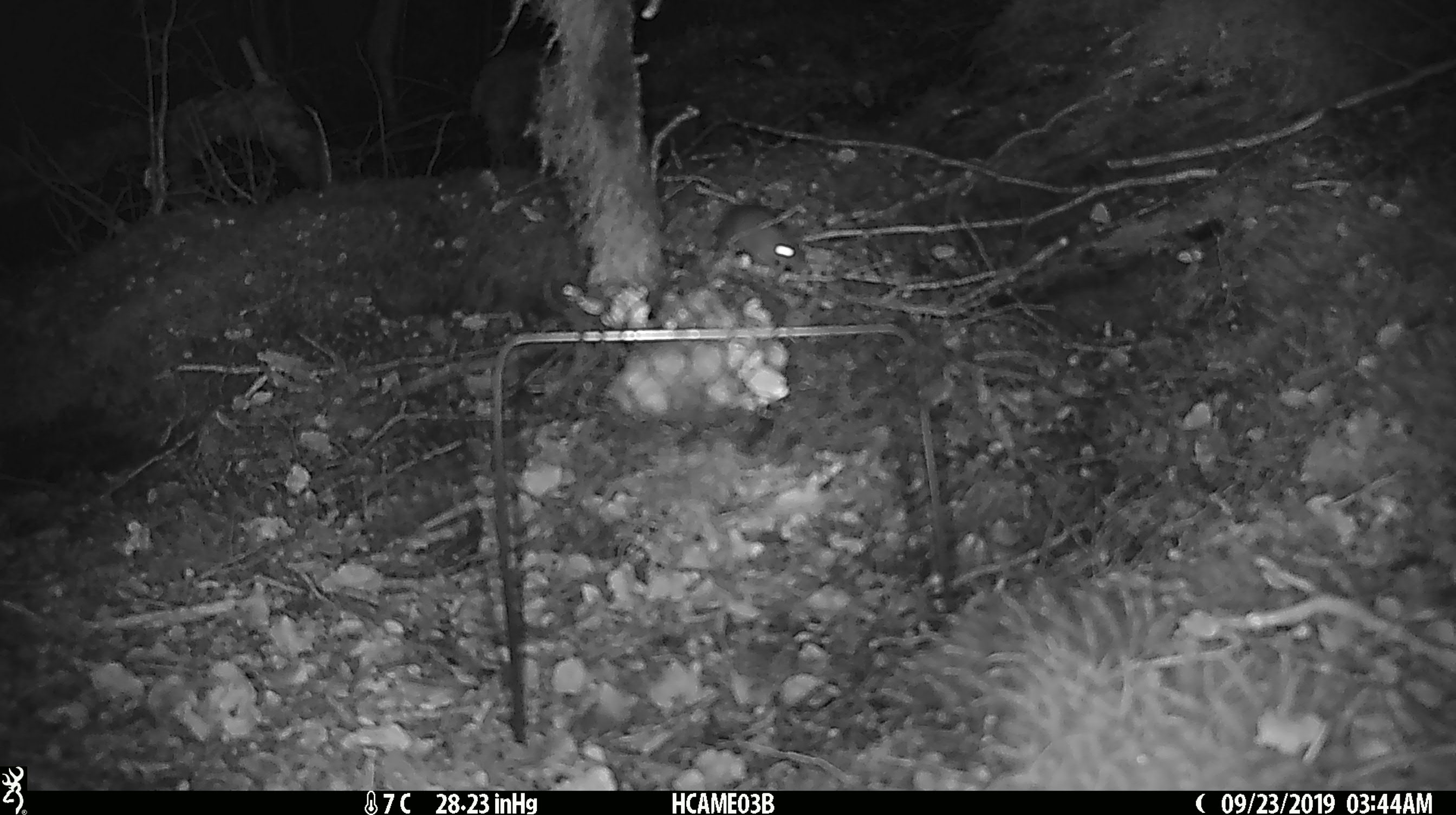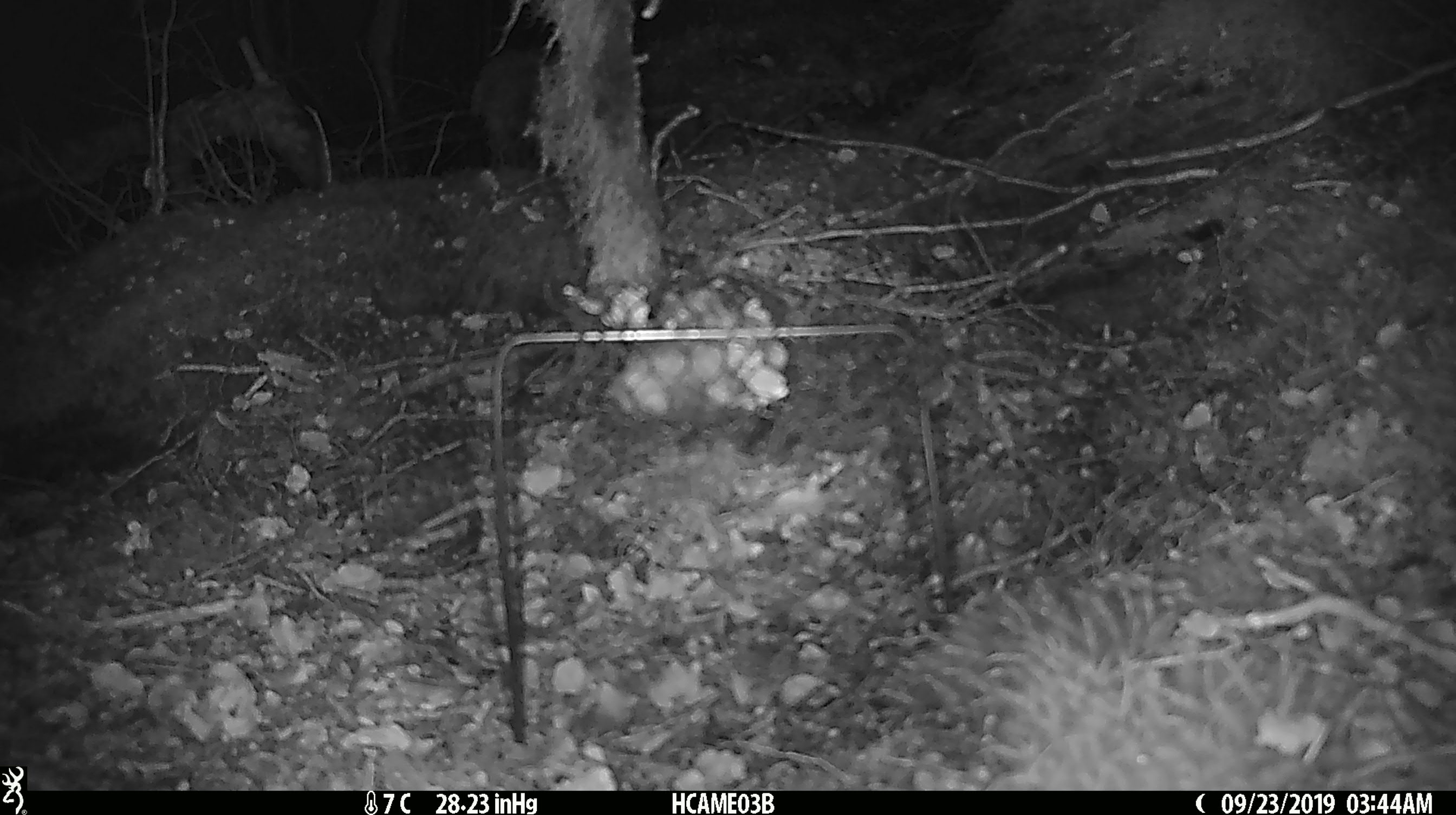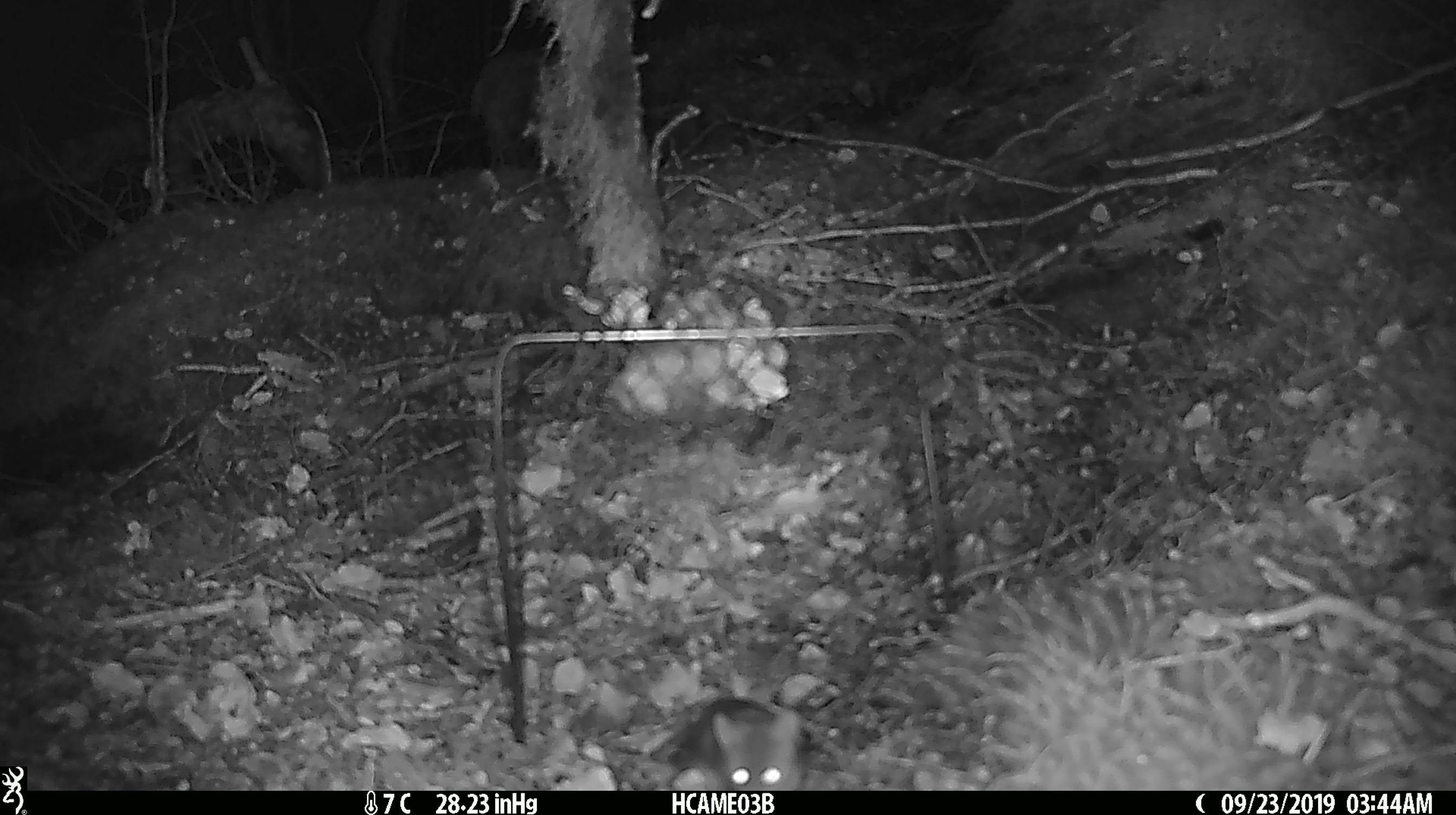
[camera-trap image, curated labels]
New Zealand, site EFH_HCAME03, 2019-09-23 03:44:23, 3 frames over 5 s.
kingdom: Animalia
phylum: Chordata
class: Mammalia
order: Rodentia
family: Muridae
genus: Mus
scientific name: Mus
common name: mouse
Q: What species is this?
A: Mouse (Mus).